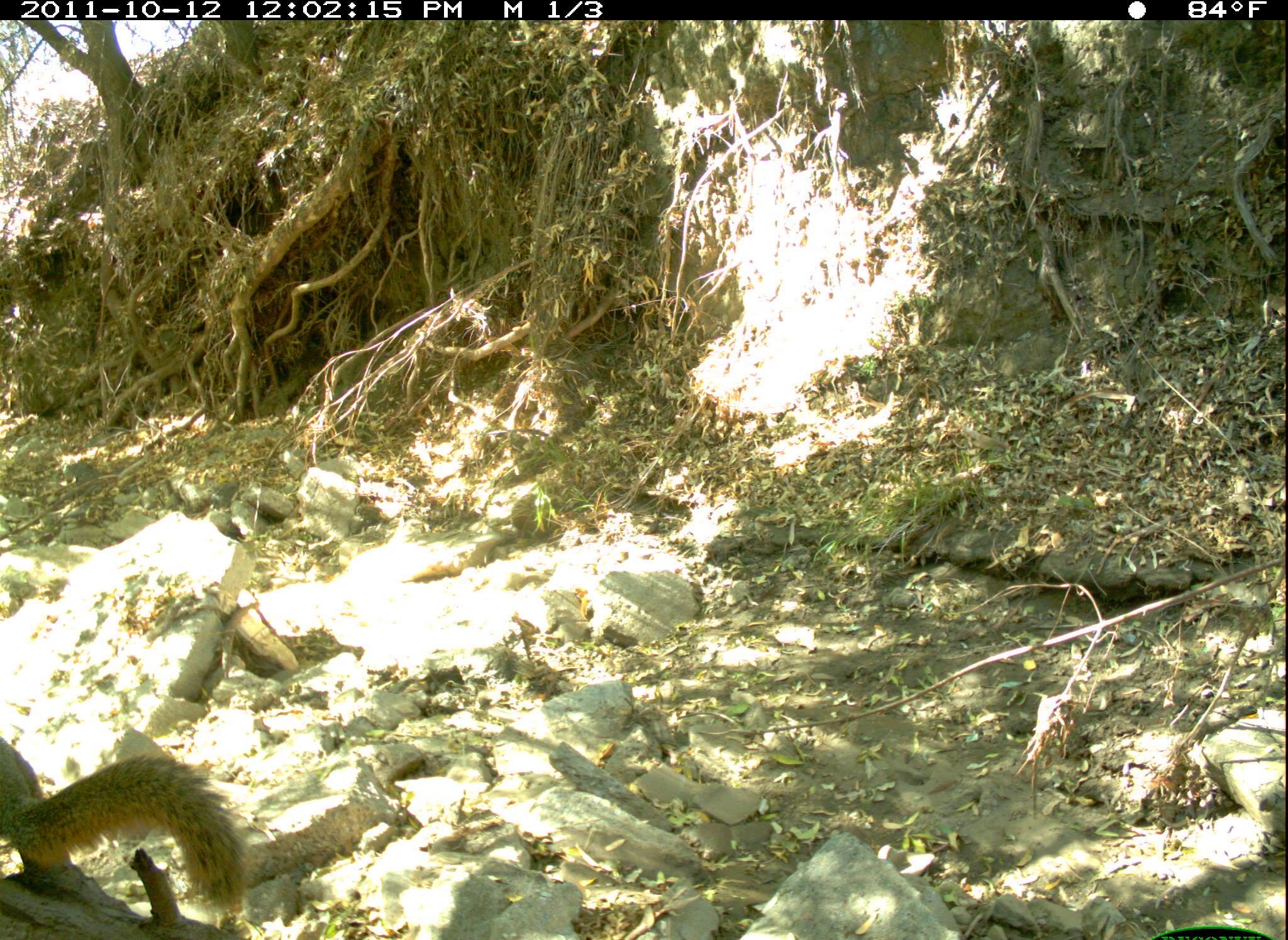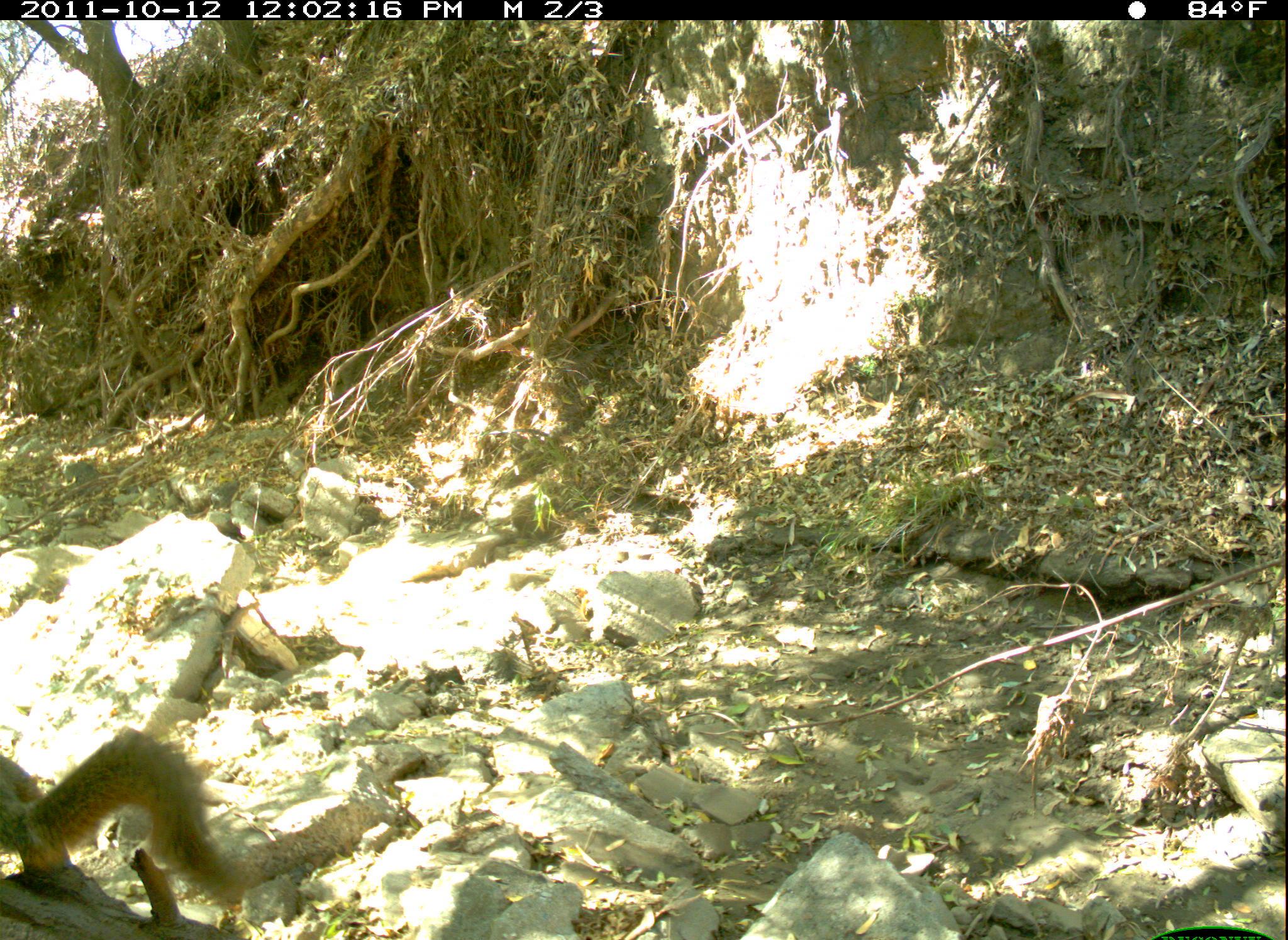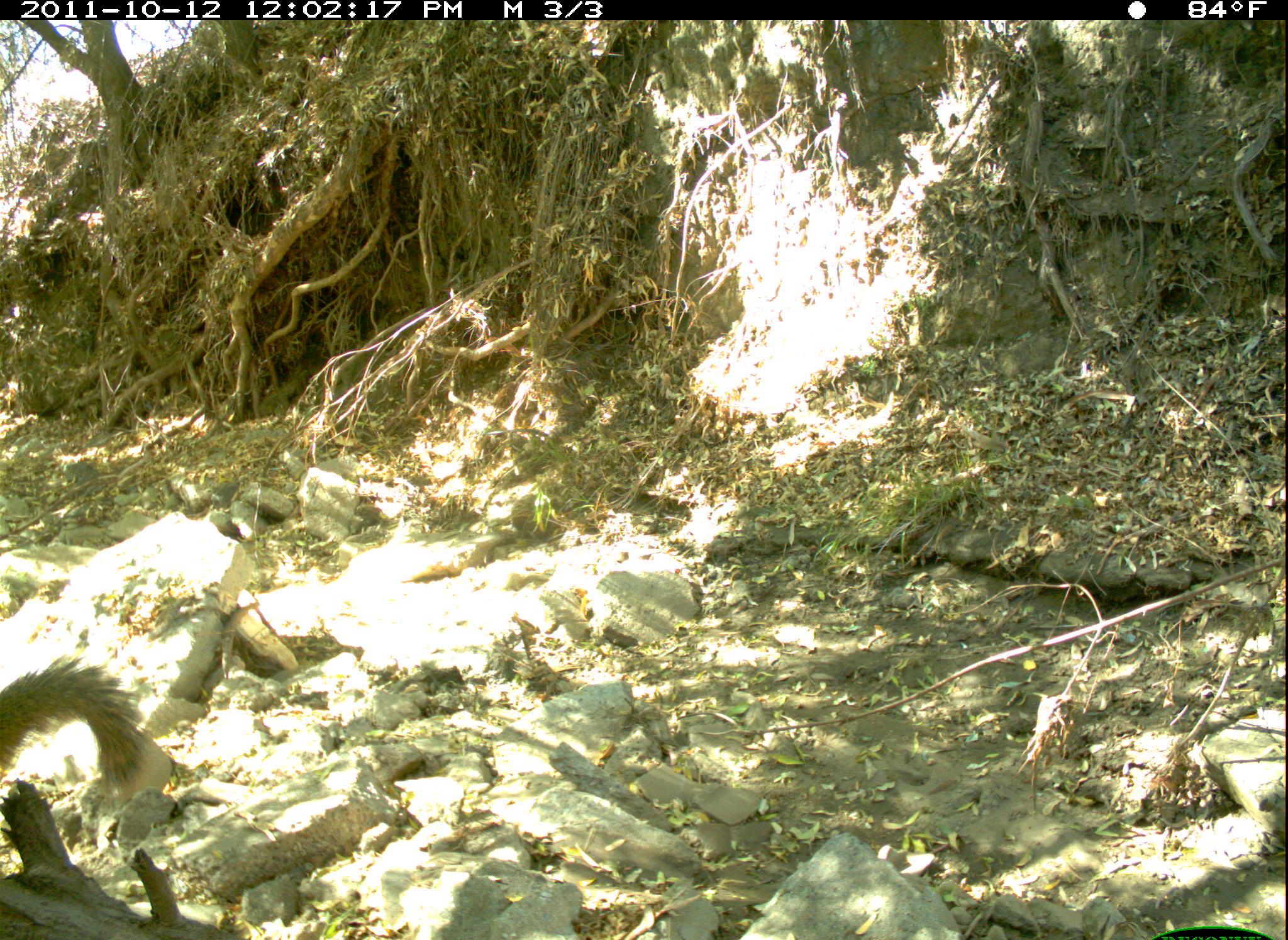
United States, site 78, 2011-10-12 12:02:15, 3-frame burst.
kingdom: Animalia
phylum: Chordata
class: Mammalia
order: Rodentia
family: Sciuridae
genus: Sciurus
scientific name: Sciurus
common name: squirrel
Squirrel (Sciurus).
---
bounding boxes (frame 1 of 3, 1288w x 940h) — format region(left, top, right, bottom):
squirrel: region(0, 725, 256, 933)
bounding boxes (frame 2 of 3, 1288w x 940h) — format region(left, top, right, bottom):
squirrel: region(3, 720, 258, 916)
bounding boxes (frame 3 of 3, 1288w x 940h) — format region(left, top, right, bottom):
squirrel: region(0, 636, 155, 846)